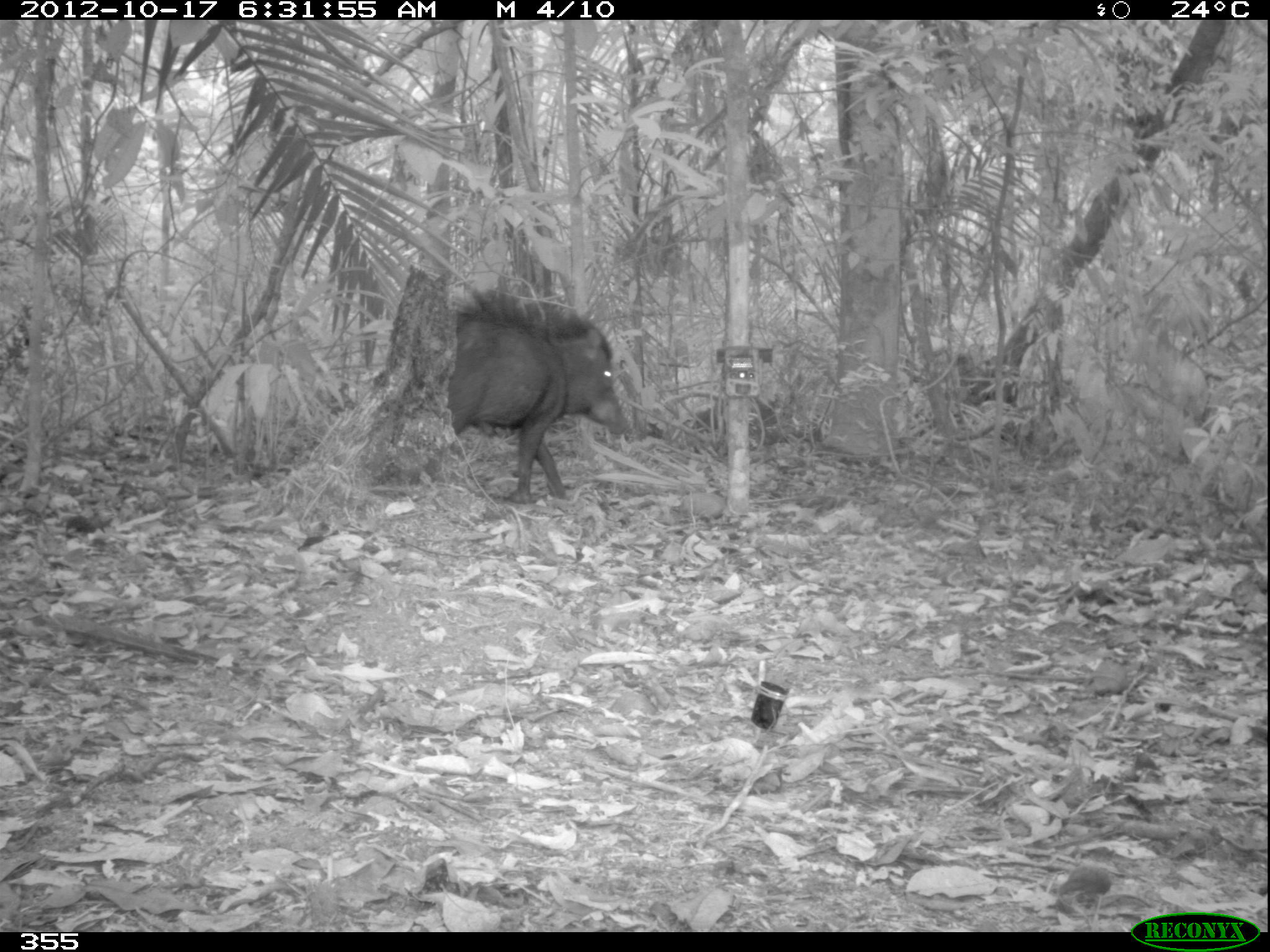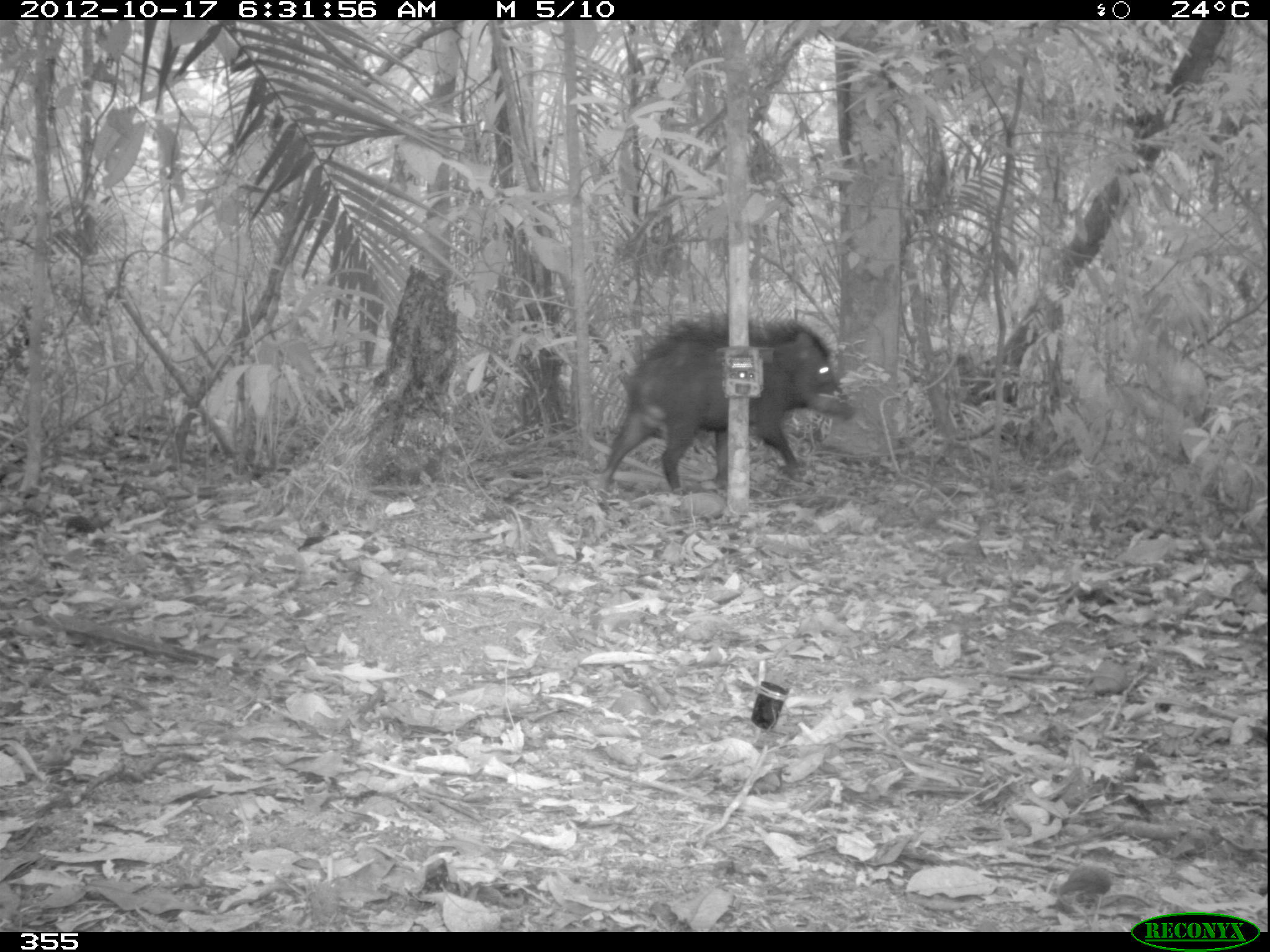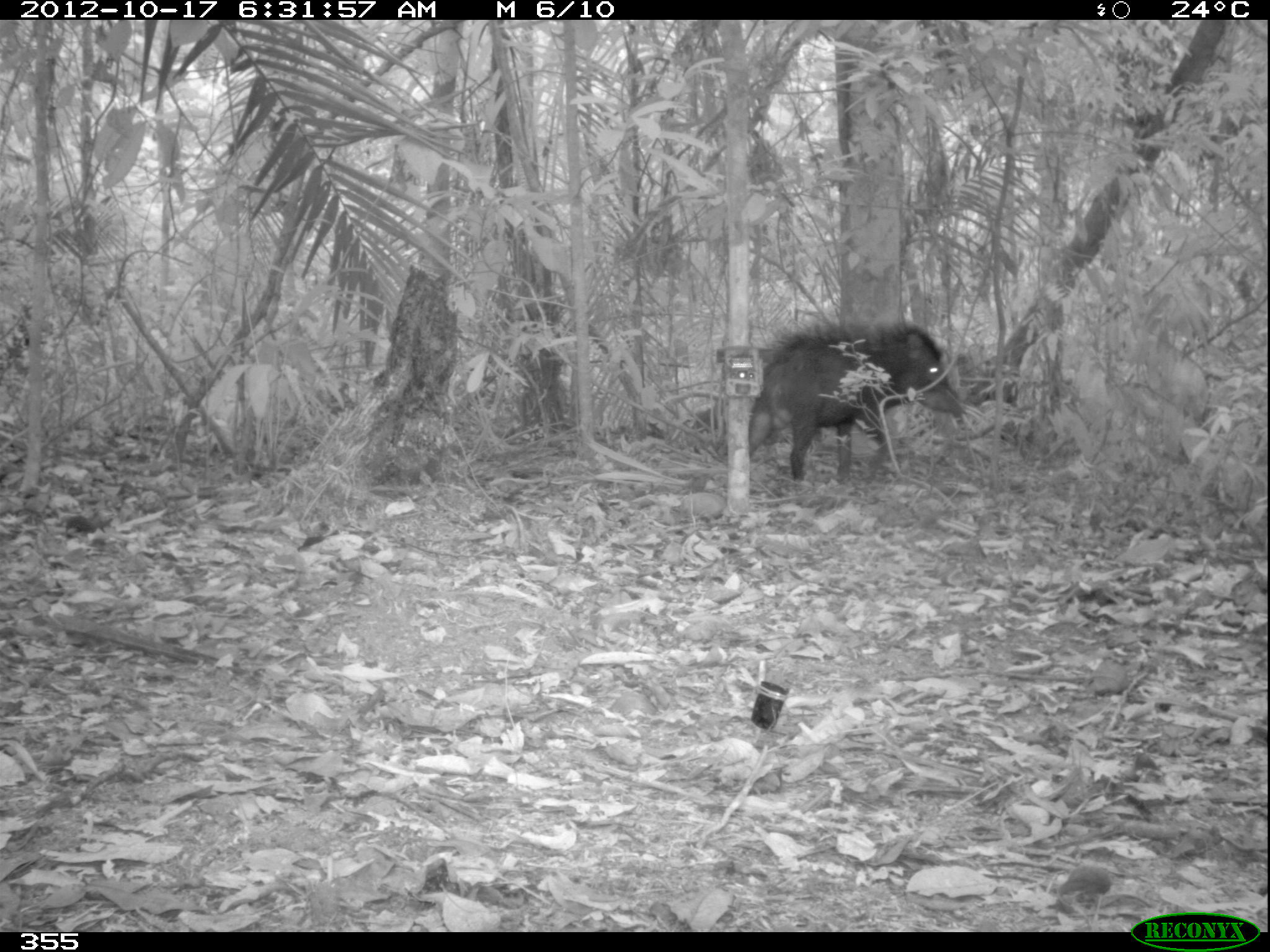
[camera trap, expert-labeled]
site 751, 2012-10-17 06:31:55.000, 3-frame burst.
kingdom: Animalia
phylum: Chordata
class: Mammalia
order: Artiodactyla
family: Tayassuidae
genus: Tayassu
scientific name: Tayassu pecari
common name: white-lipped peccary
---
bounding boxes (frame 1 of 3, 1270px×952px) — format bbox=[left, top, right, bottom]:
tayassu pecari: bbox=[447, 280, 633, 503]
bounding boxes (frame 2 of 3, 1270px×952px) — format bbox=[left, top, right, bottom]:
tayassu pecari: bbox=[589, 315, 857, 495]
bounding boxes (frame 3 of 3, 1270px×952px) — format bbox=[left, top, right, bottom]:
tayassu pecari: bbox=[747, 320, 964, 482]